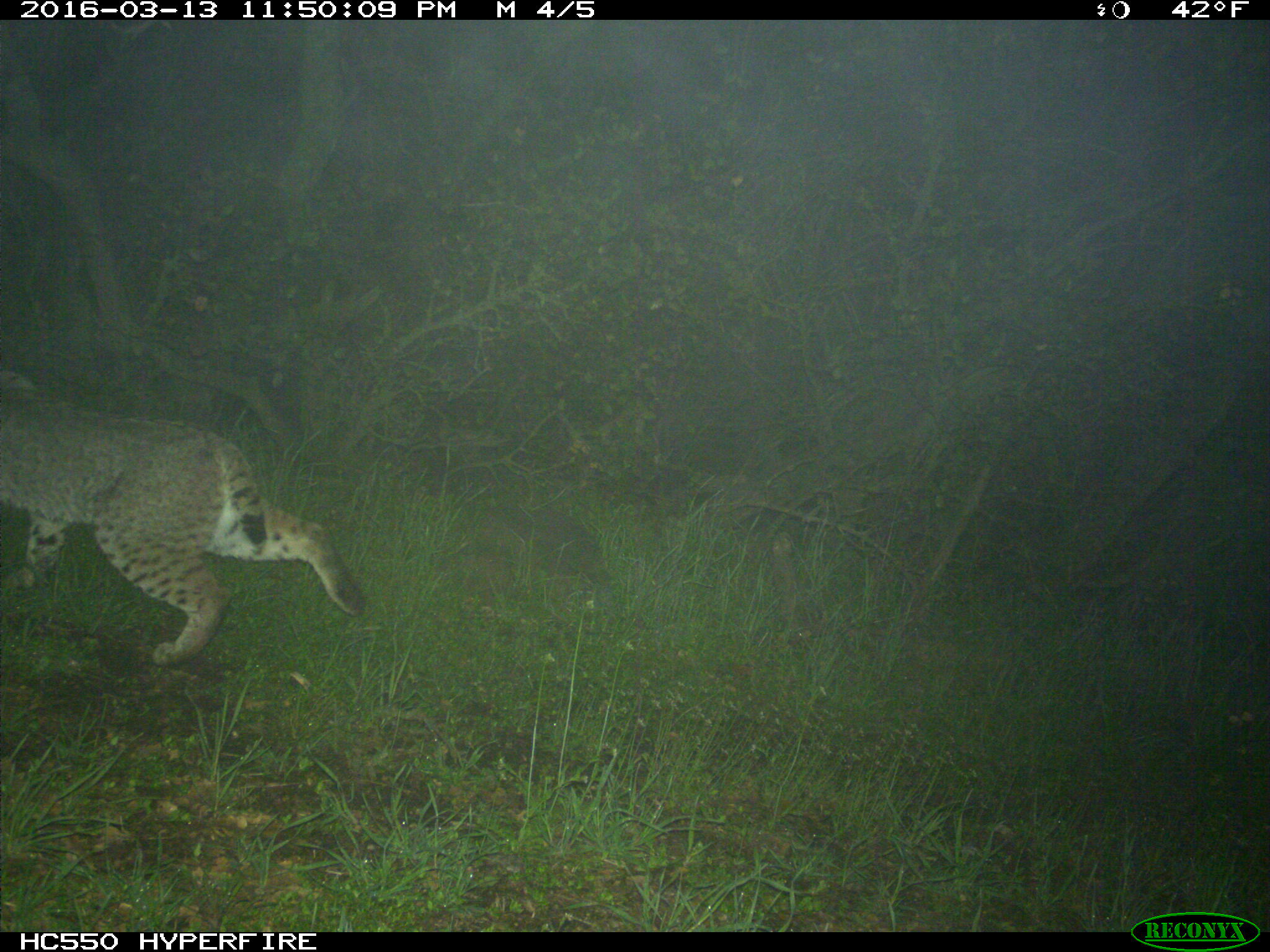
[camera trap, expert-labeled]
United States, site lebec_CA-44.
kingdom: Animalia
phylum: Chordata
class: Mammalia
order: Carnivora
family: Felidae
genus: Lynx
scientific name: Lynx rufus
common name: bobcat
Lynx rufus (bobcat).